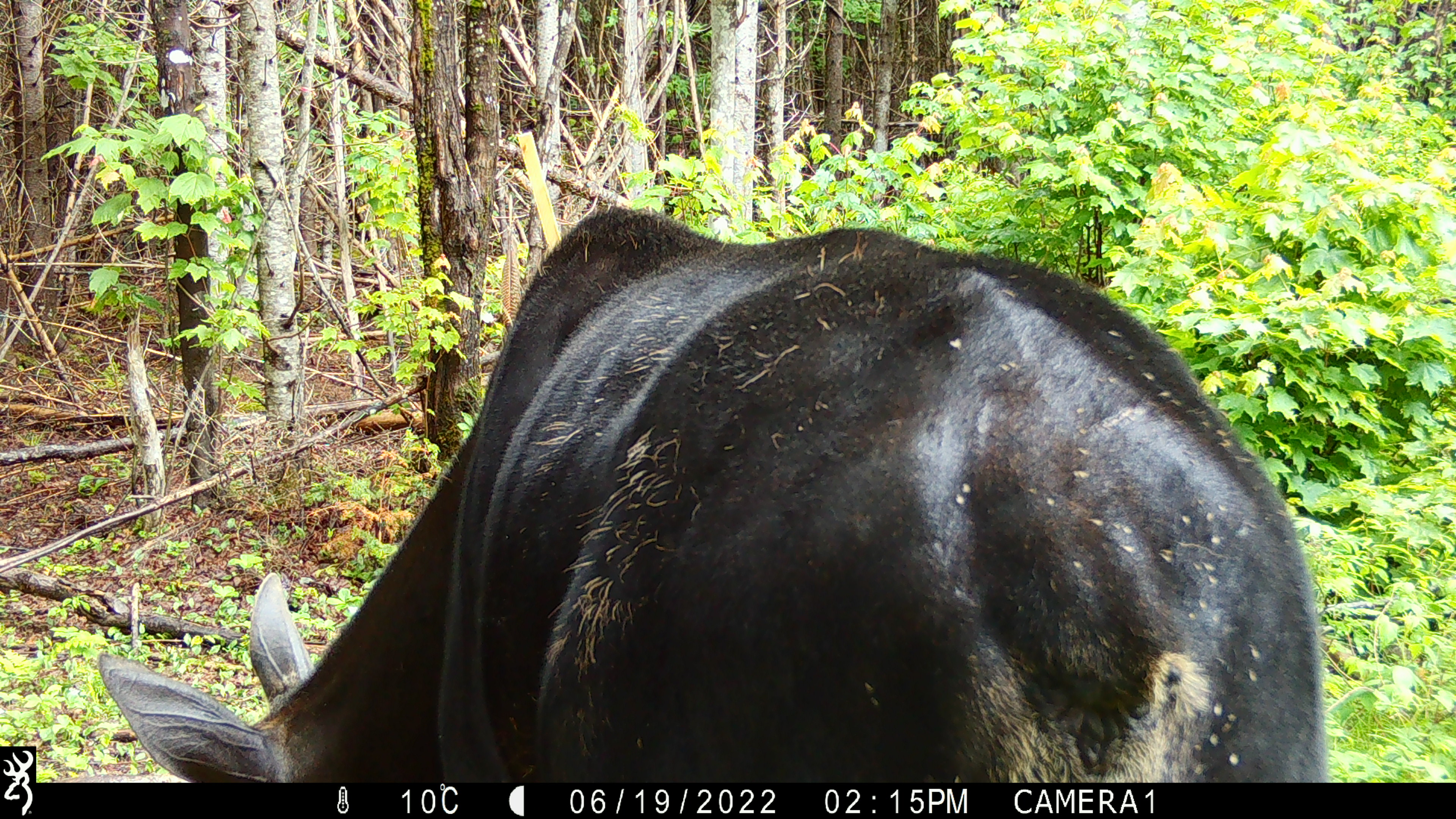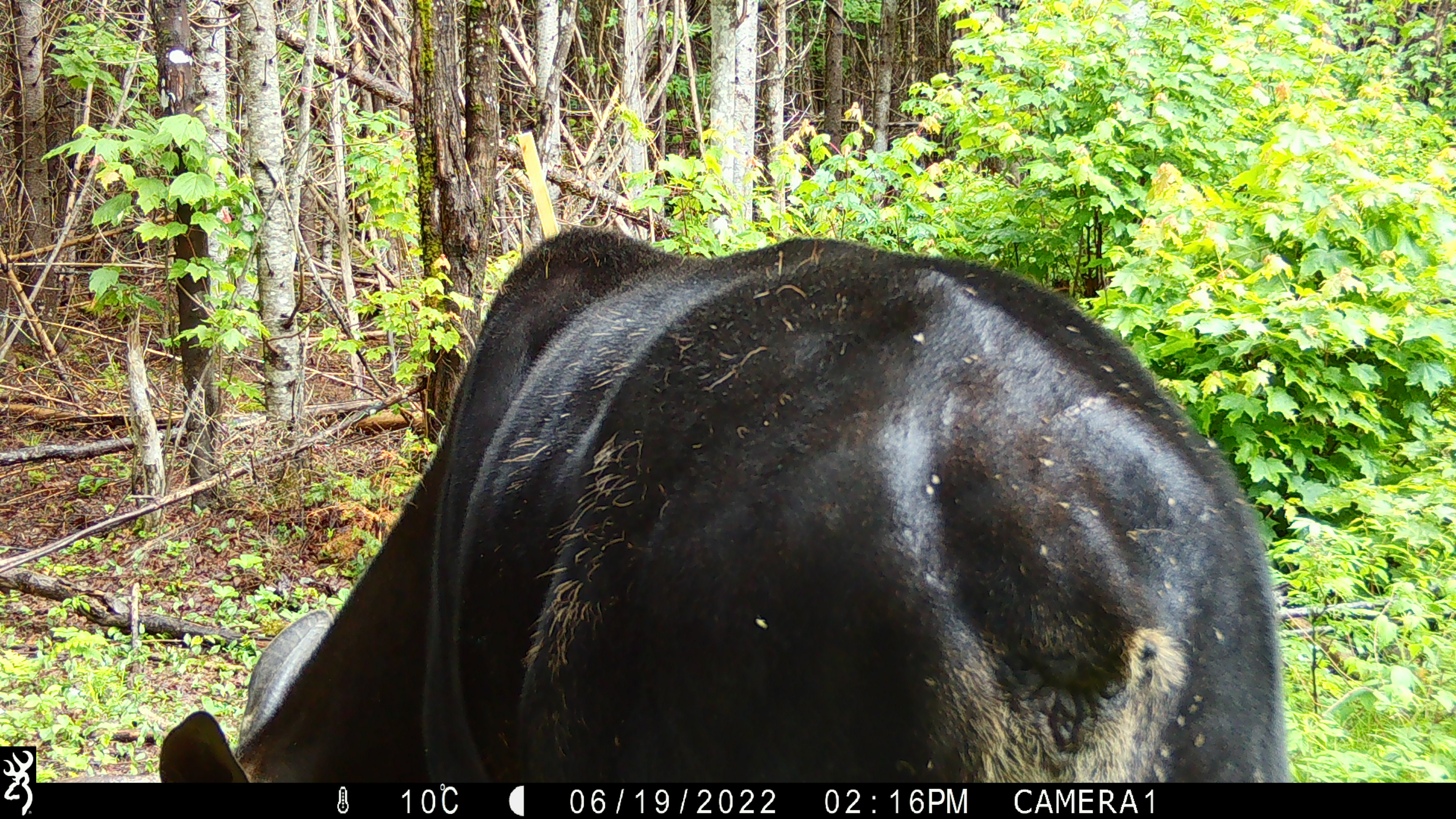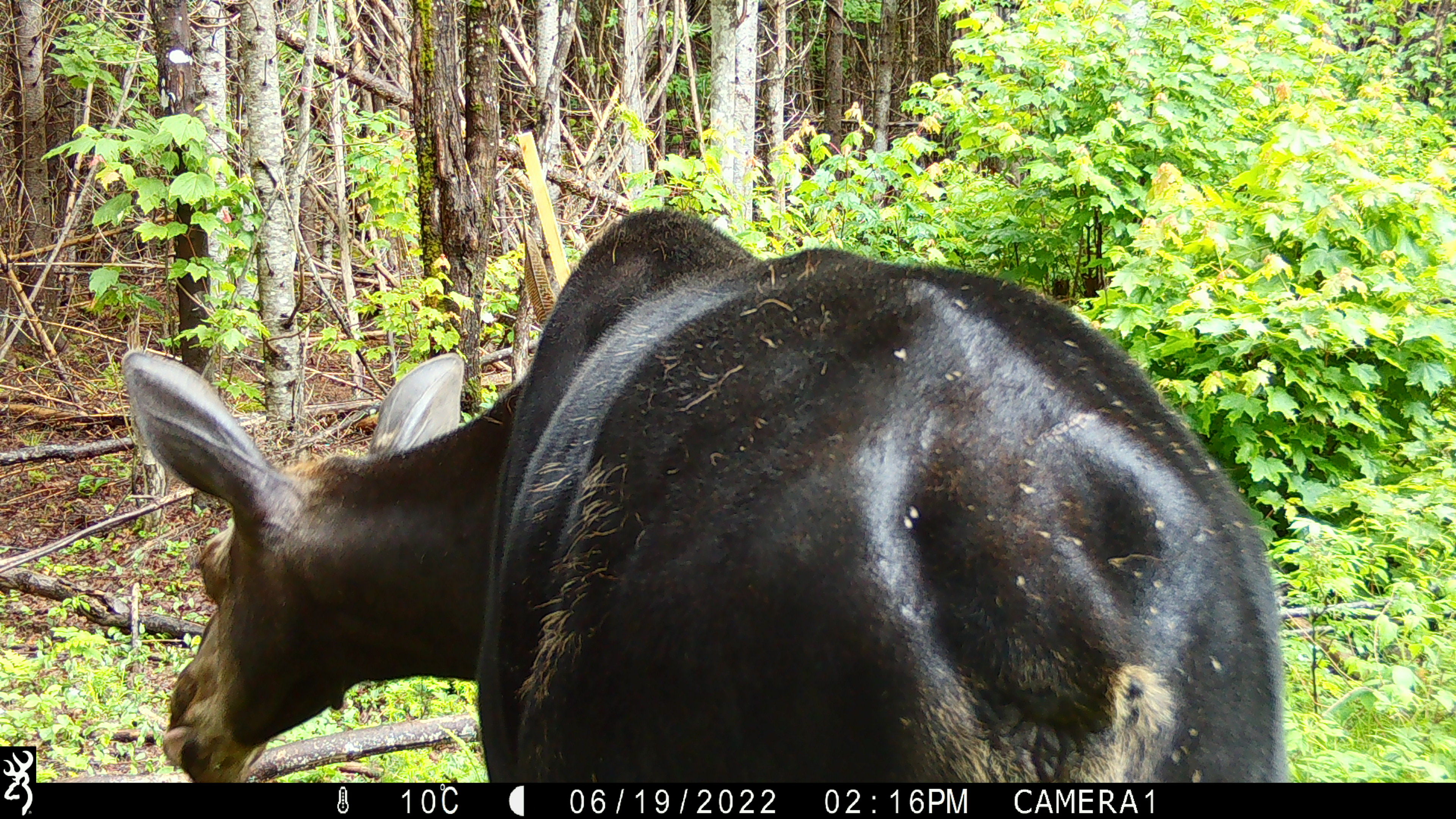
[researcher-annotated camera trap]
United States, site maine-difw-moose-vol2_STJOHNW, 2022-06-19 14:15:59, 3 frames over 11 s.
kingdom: Animalia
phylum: Chordata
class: Mammalia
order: Artiodactyla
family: Cervidae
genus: Alces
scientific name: Alces alces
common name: moose